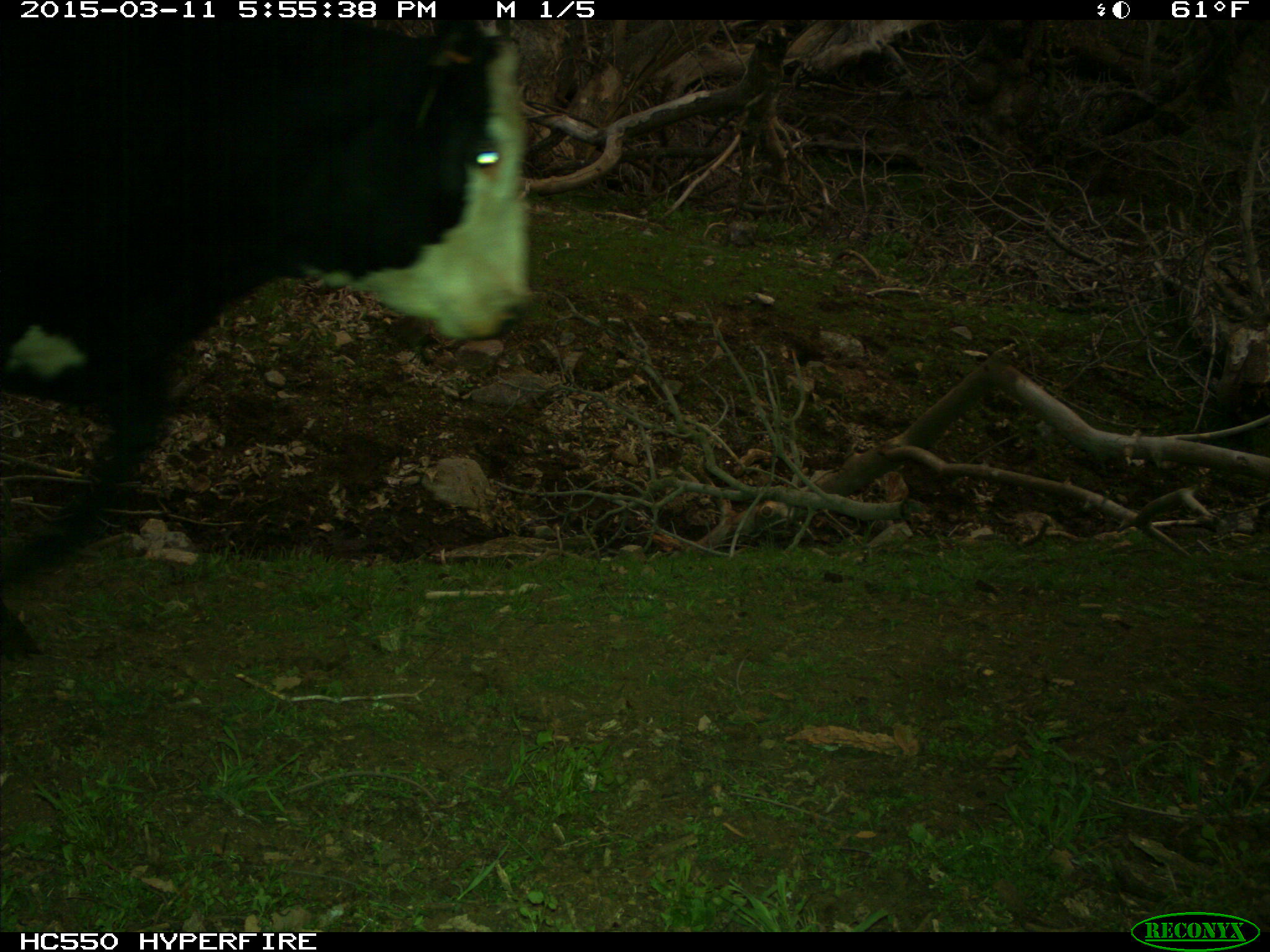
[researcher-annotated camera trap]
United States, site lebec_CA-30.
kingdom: Animalia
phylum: Chordata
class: Mammalia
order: Artiodactyla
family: Bovidae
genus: Bos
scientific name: Bos taurus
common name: domestic cow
Bos taurus (domestic cow).